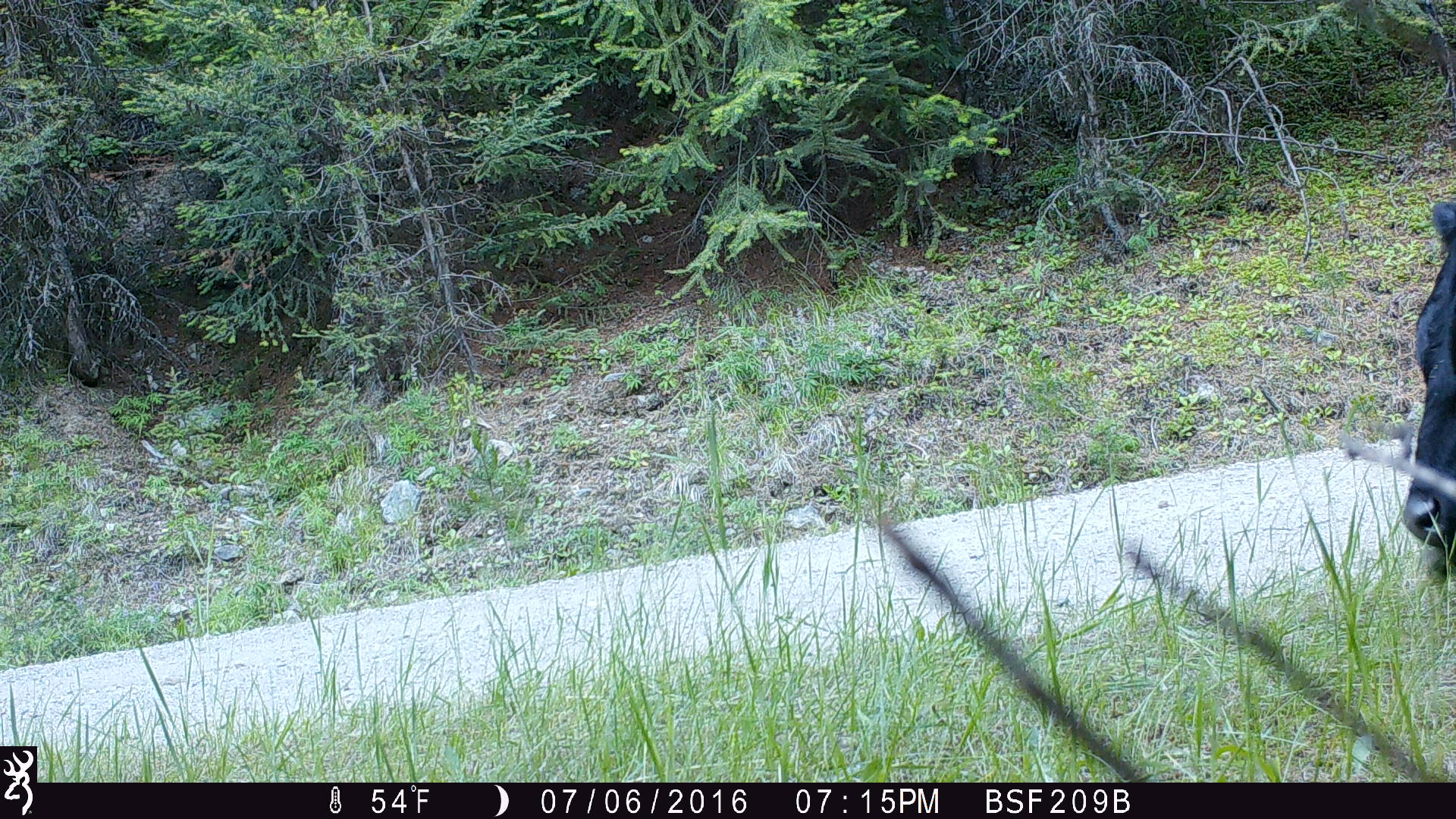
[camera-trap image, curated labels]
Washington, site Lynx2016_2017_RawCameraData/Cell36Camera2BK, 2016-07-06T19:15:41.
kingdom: Animalia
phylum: Chordata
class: Mammalia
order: Artiodactyla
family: Bovidae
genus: Bos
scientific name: Bos taurus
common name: domestic cattle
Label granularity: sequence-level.